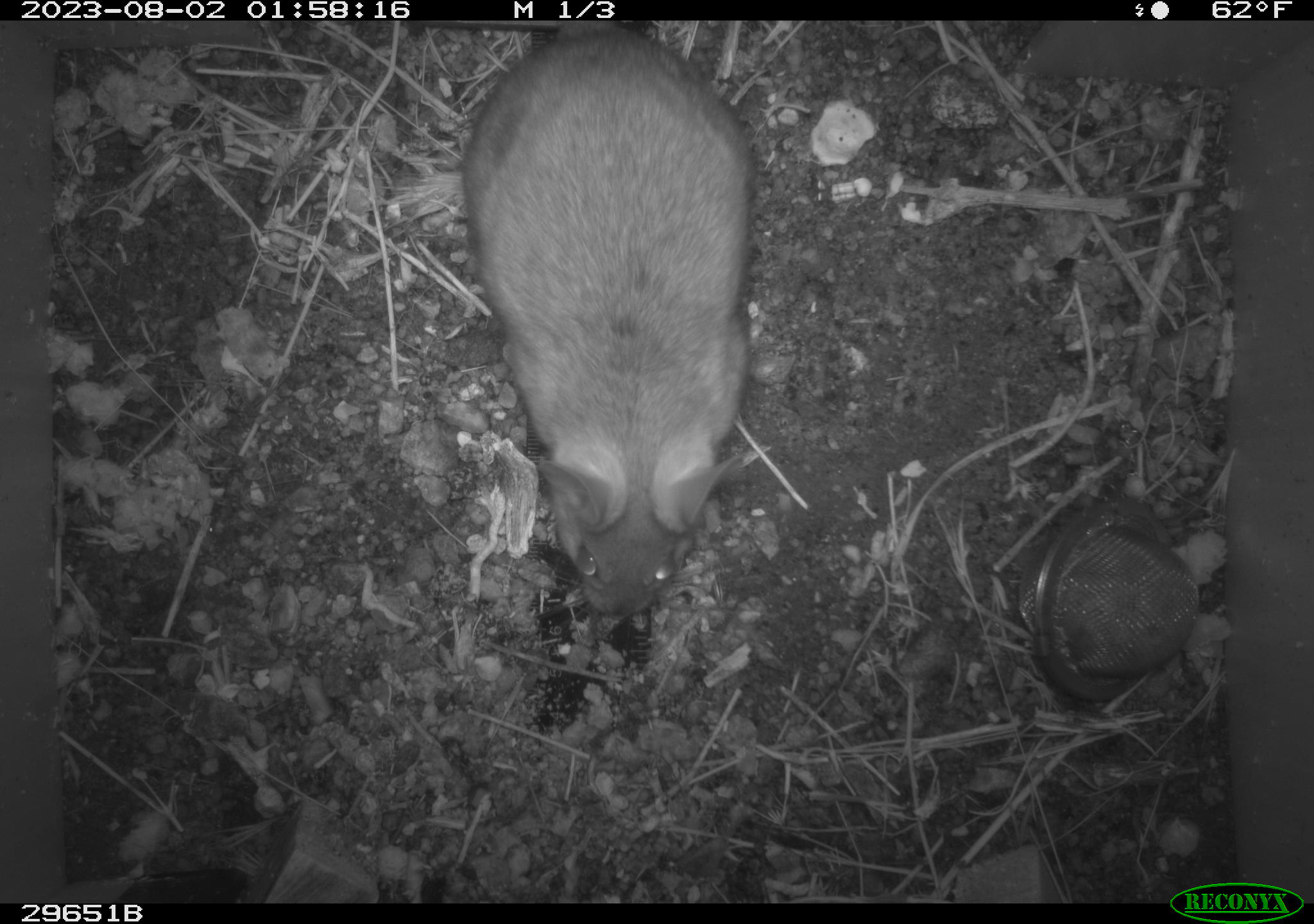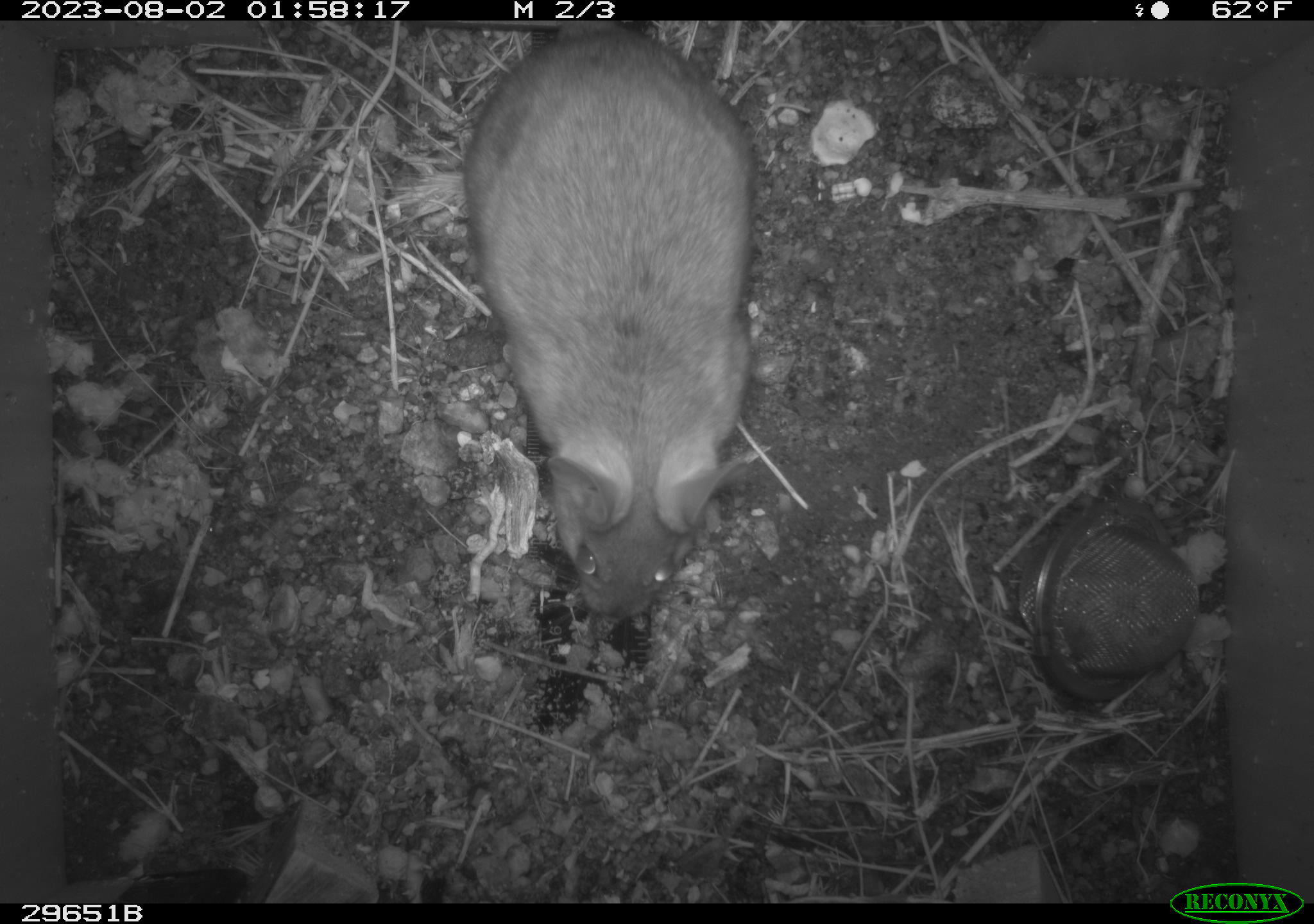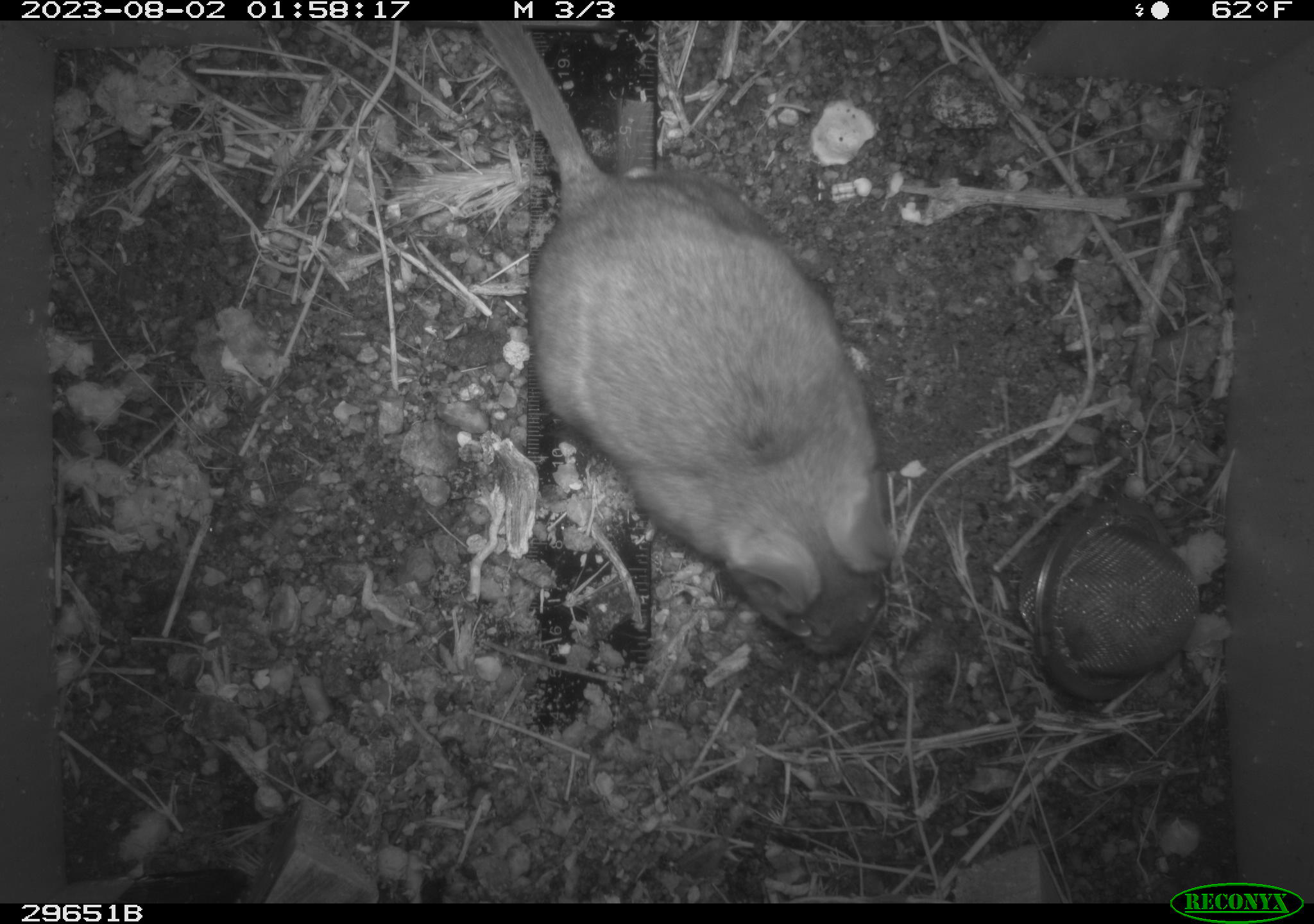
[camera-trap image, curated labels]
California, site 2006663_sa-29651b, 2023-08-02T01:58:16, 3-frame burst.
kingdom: Animalia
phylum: Chordata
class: Mammalia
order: Rodentia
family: Cricetidae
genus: Neotoma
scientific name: Neotoma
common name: pack rat or woodrat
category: neotoma species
Neotoma species (pack rat or woodrat) (Neotoma).